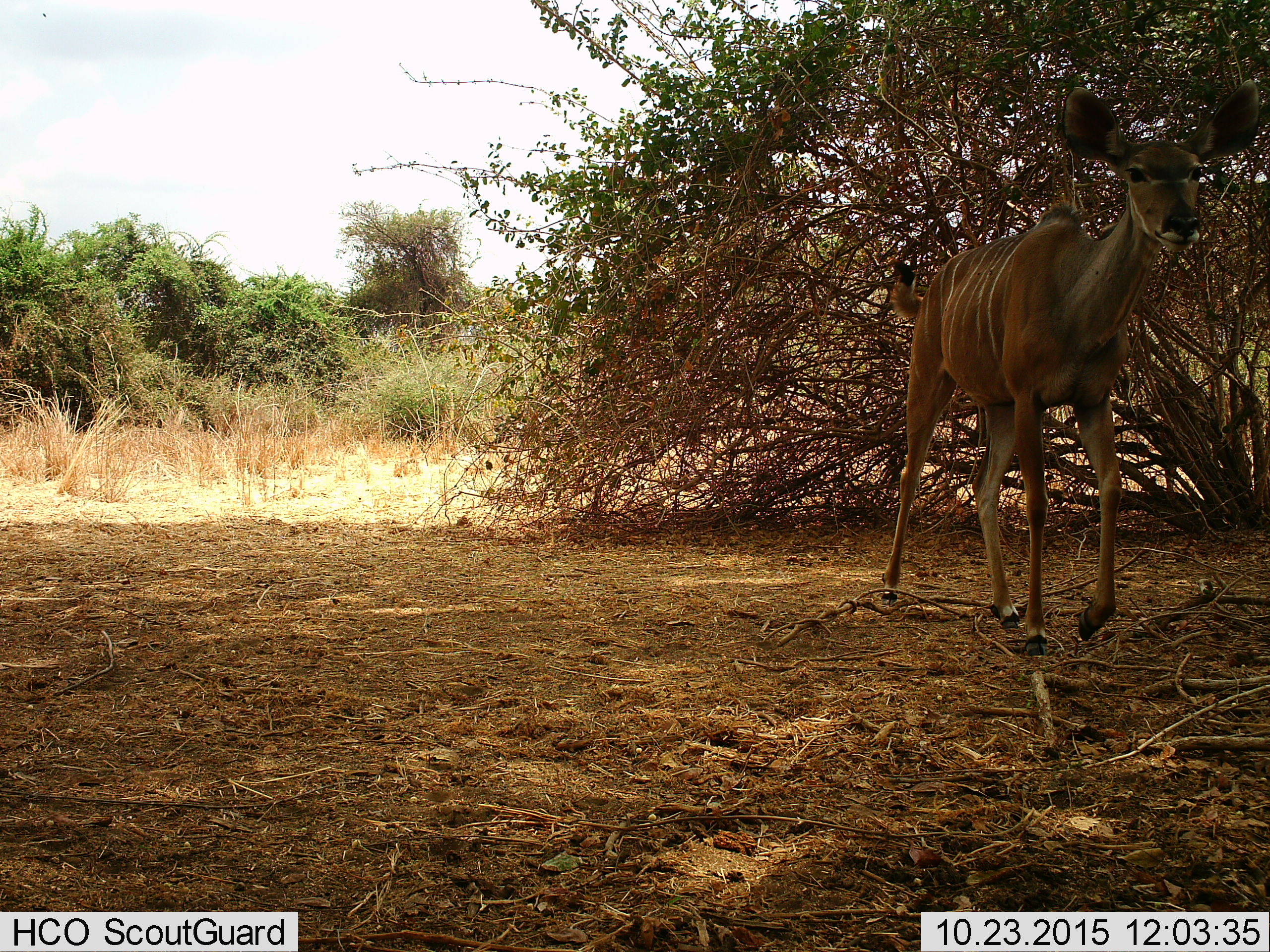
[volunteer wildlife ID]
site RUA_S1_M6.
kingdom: Animalia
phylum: Chordata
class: Mammalia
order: Artiodactyla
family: Bovidae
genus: Tragelaphus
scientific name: Tragelaphus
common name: kudu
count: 1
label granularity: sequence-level